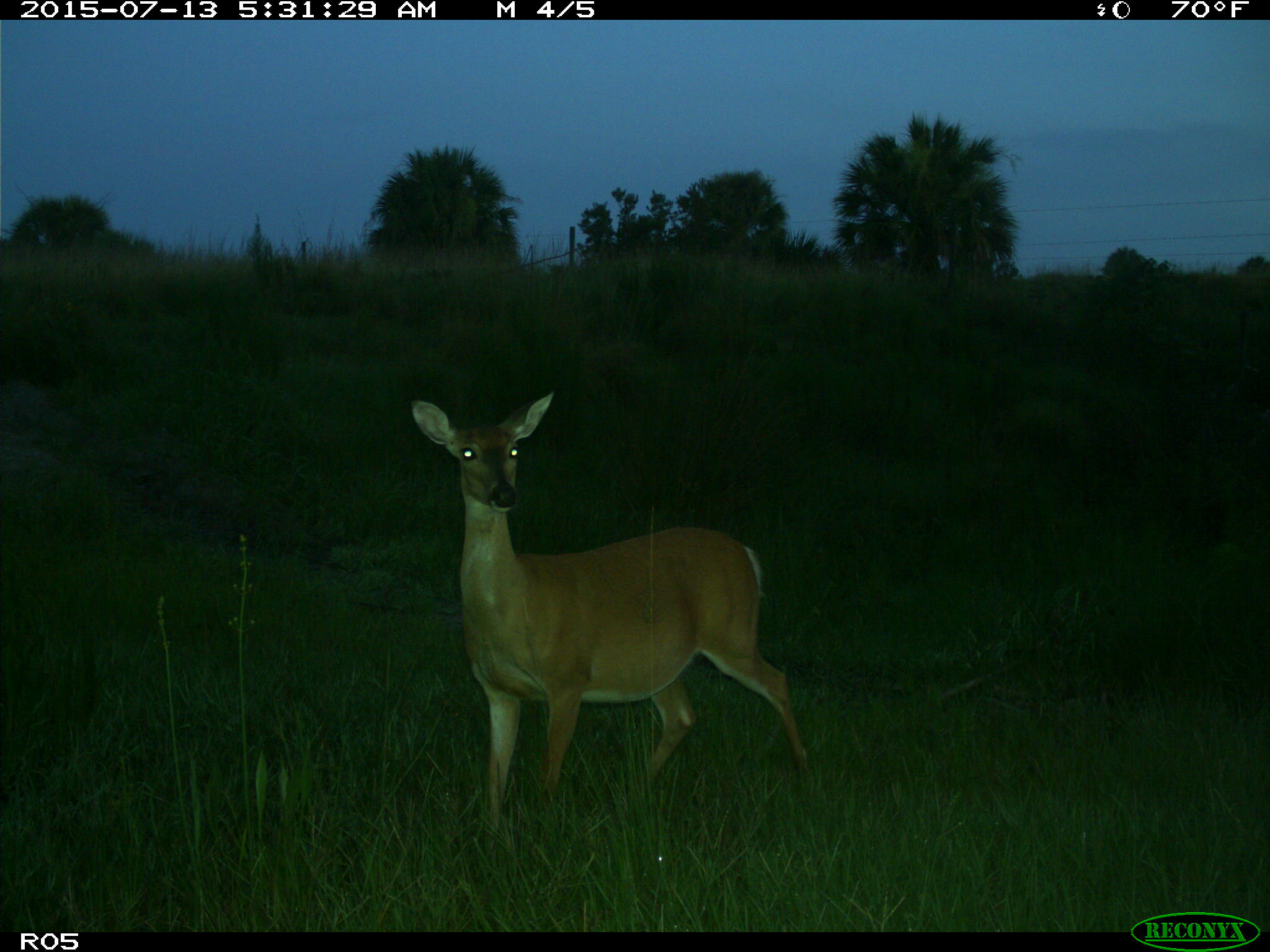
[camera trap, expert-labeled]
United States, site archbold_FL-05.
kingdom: Animalia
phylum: Chordata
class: Mammalia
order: Artiodactyla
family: Cervidae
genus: Odocoileus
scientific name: Odocoileus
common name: deer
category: unidentified deer